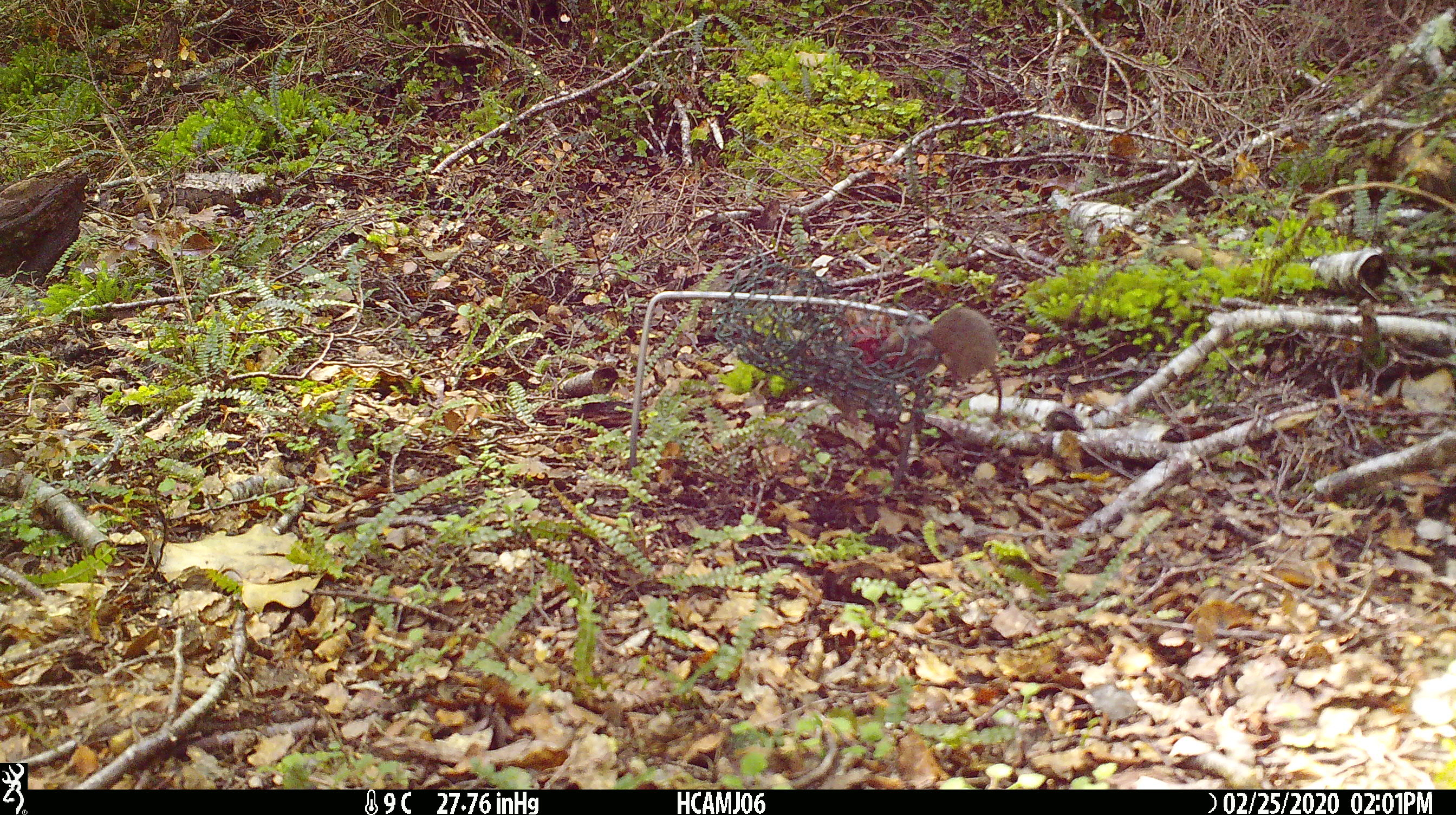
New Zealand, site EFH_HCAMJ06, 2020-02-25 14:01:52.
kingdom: Animalia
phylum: Chordata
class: Mammalia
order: Rodentia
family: Muridae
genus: Mus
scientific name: Mus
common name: mouse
Mouse (Mus).